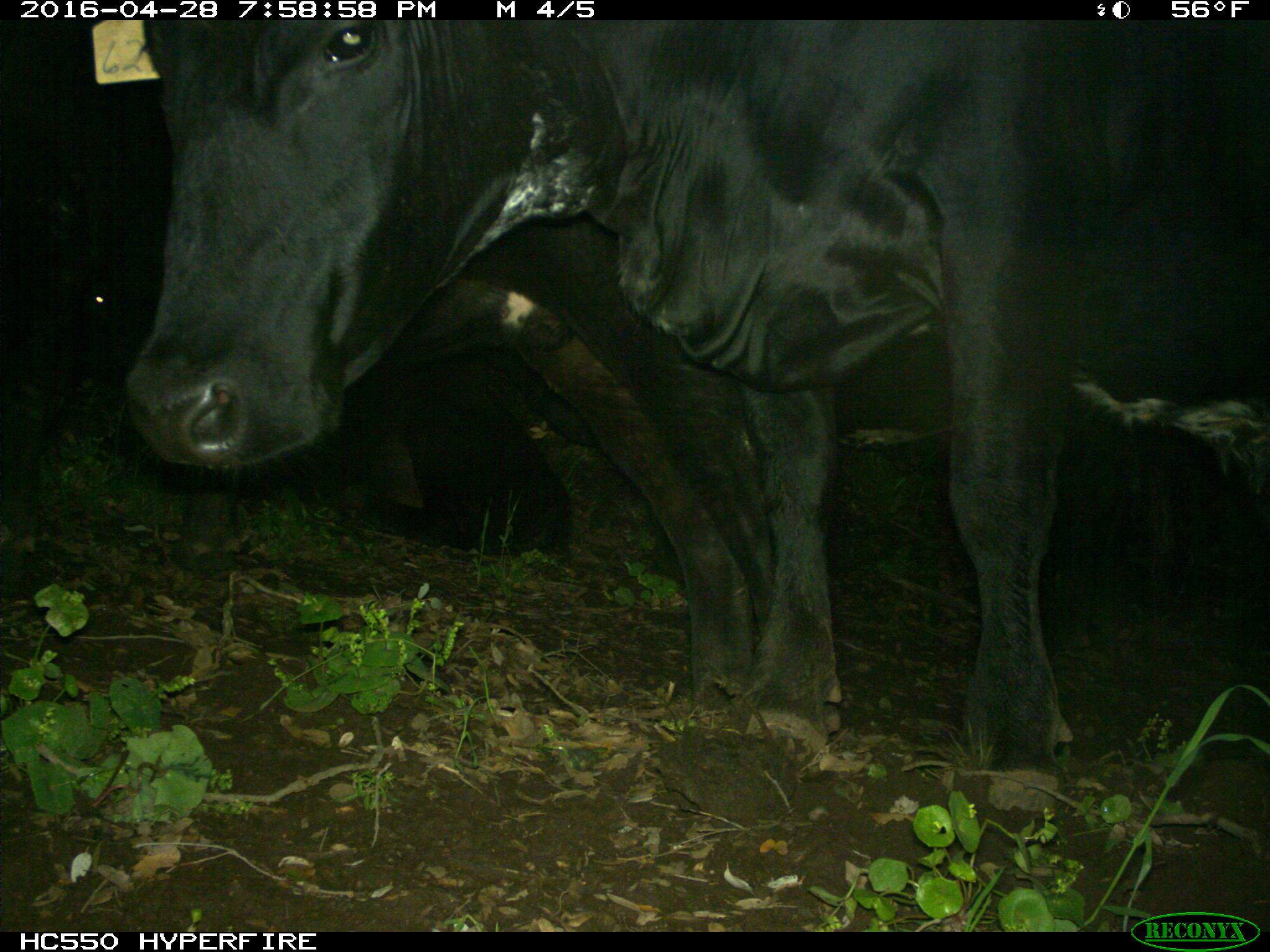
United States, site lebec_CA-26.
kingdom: Animalia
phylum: Chordata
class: Mammalia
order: Artiodactyla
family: Bovidae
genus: Bos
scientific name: Bos taurus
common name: domestic cow